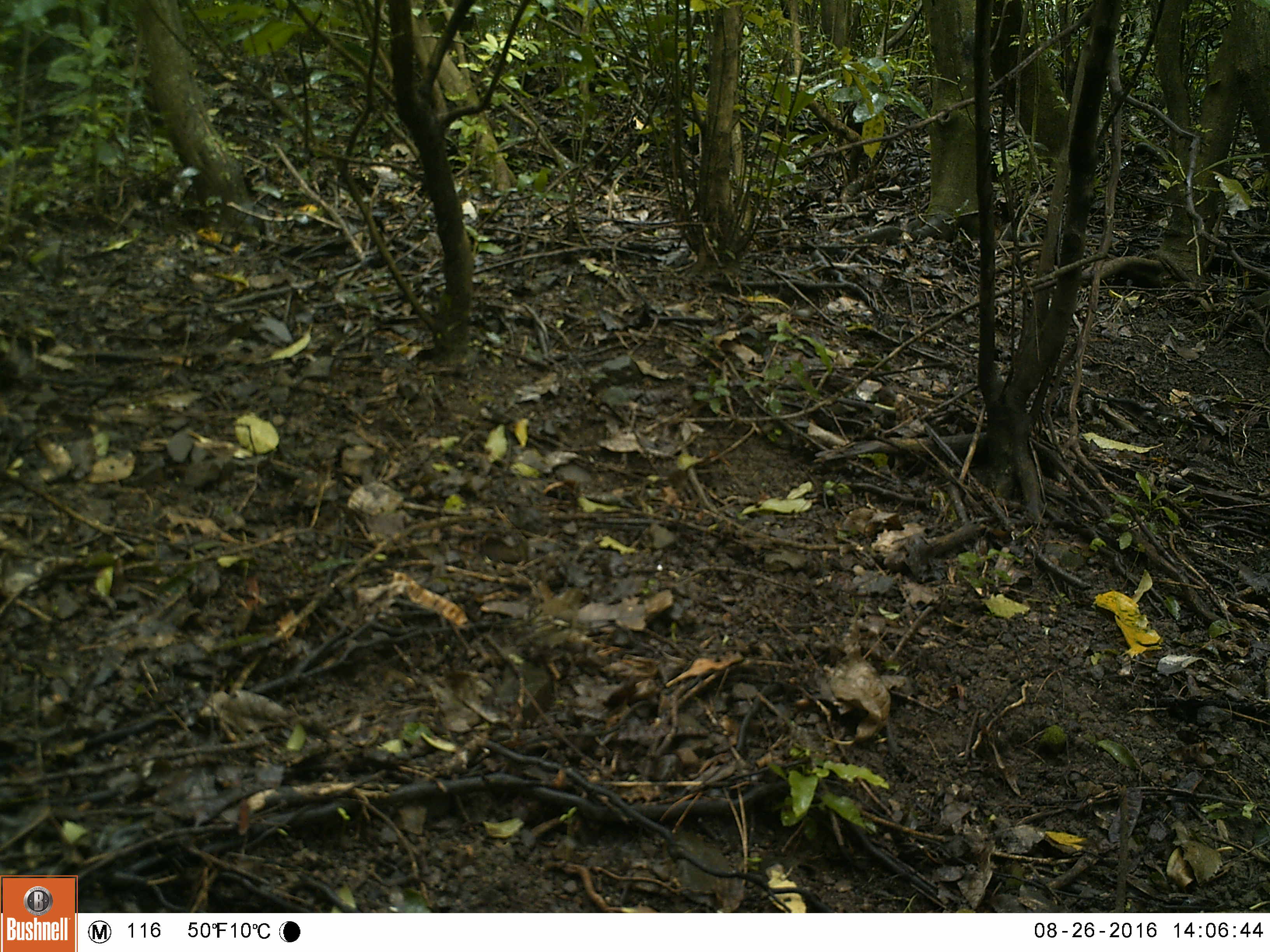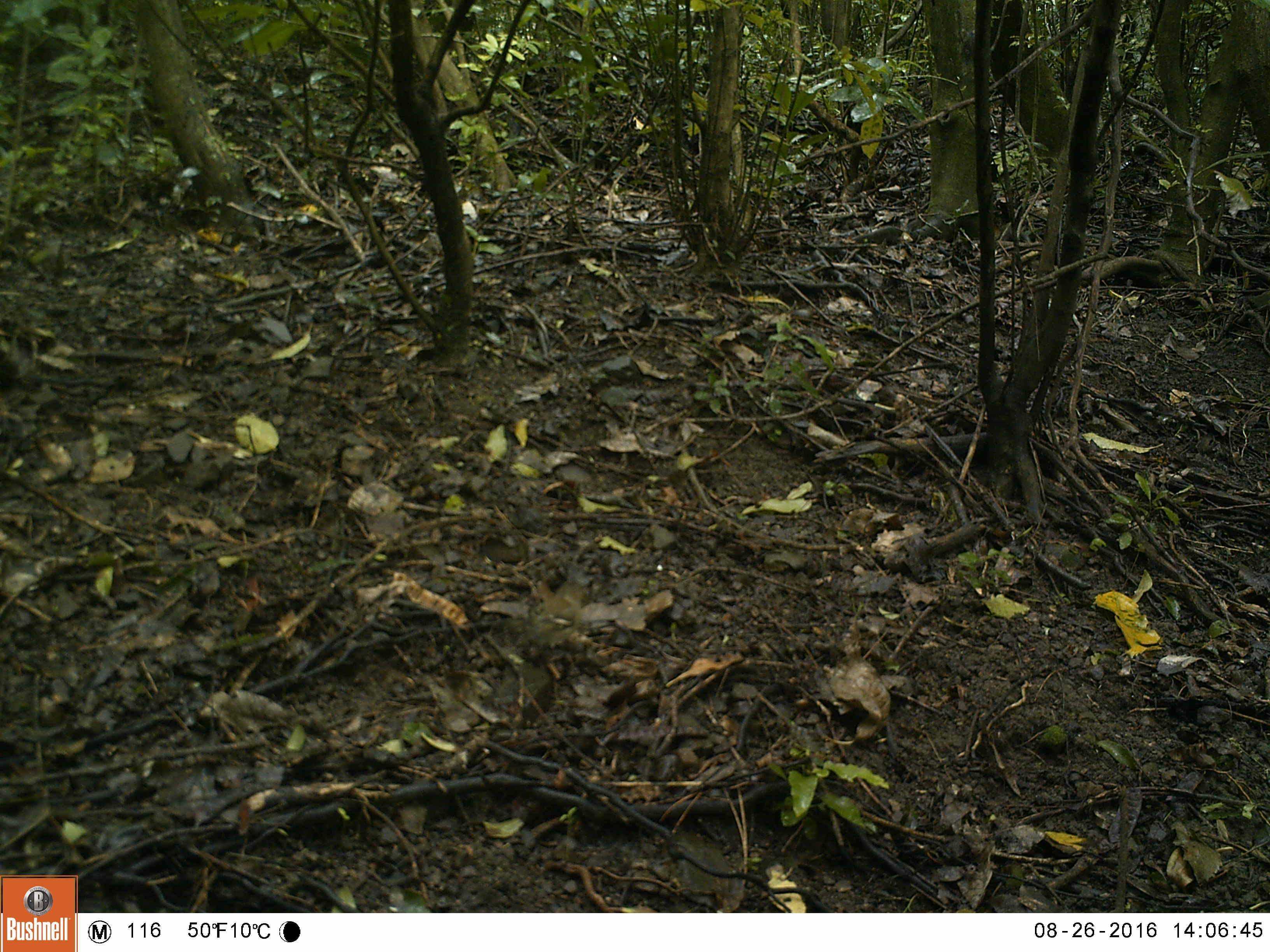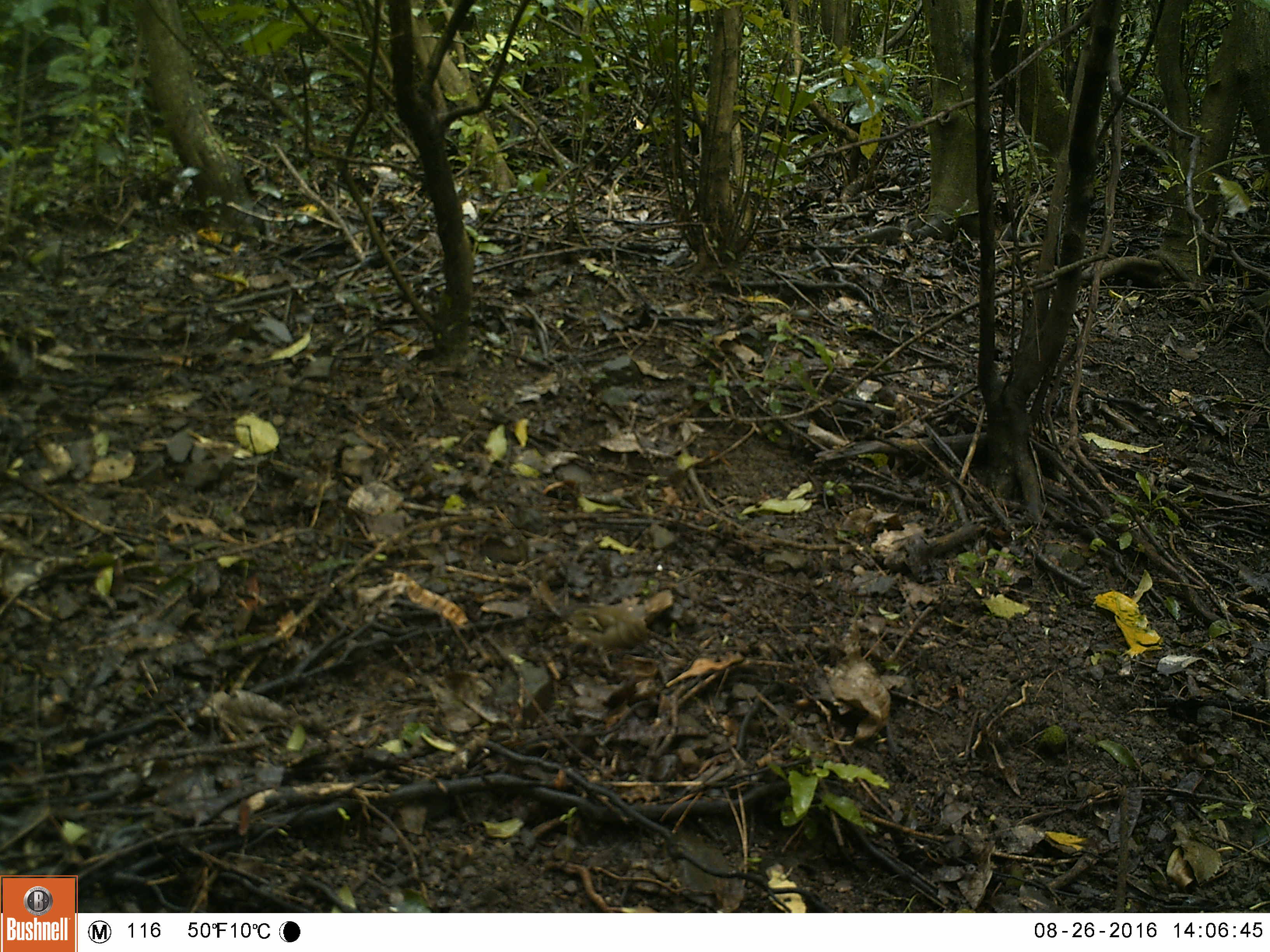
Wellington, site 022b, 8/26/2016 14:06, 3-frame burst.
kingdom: Animalia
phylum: Chordata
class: Aves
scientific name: Aves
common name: bird